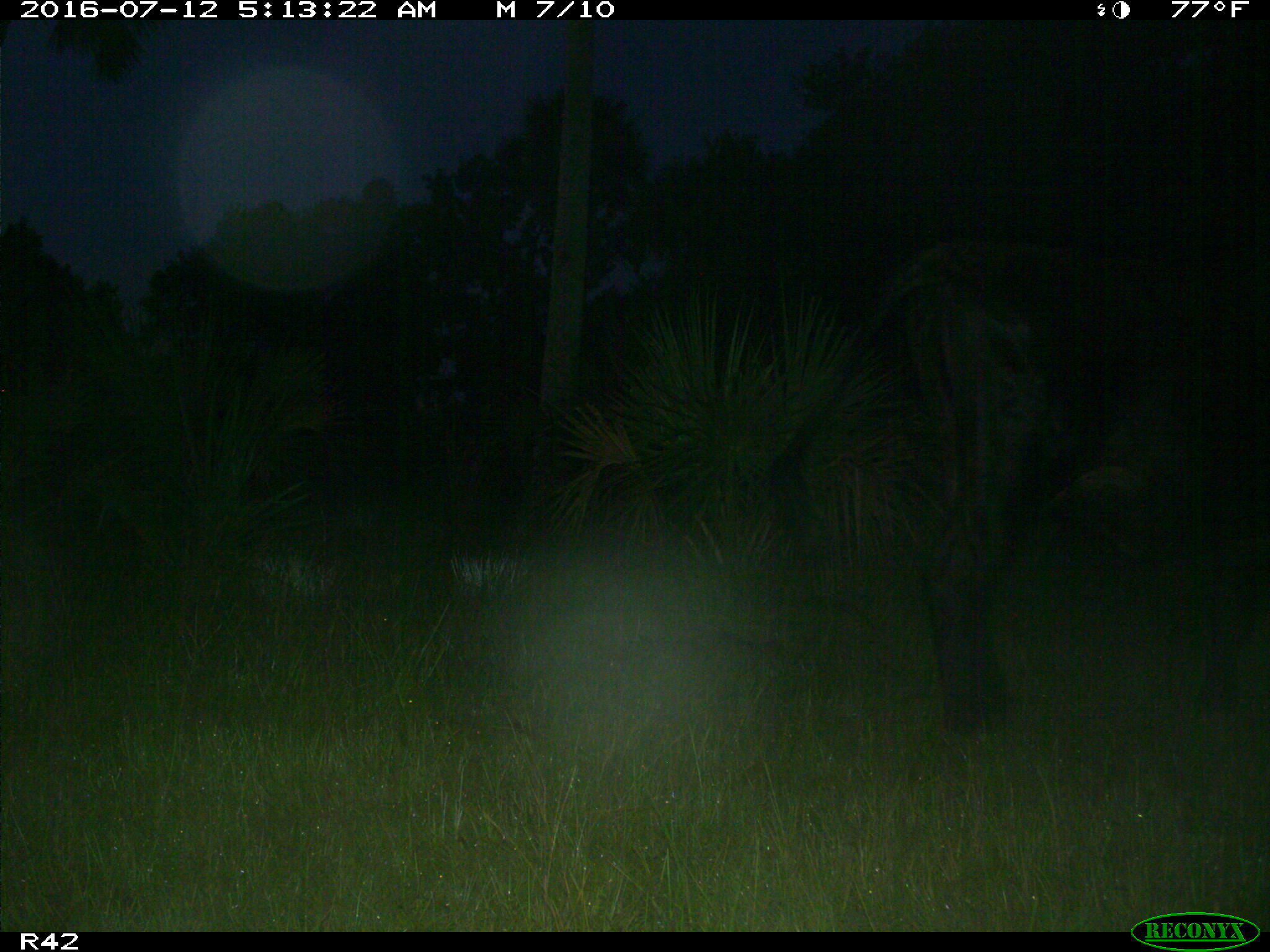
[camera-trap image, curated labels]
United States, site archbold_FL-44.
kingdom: Animalia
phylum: Chordata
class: Mammalia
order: Artiodactyla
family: Bovidae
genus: Bos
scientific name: Bos taurus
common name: domestic cow